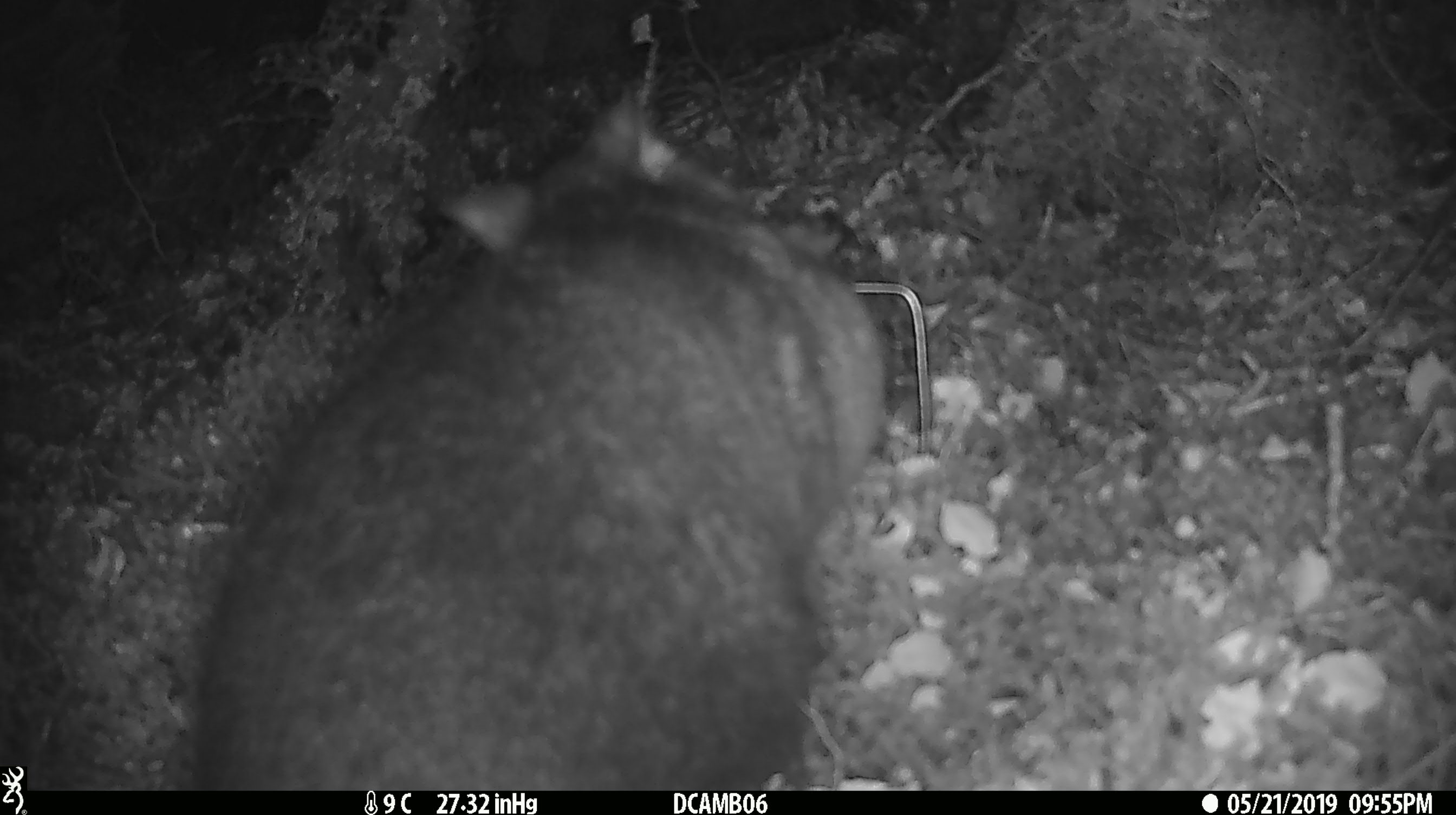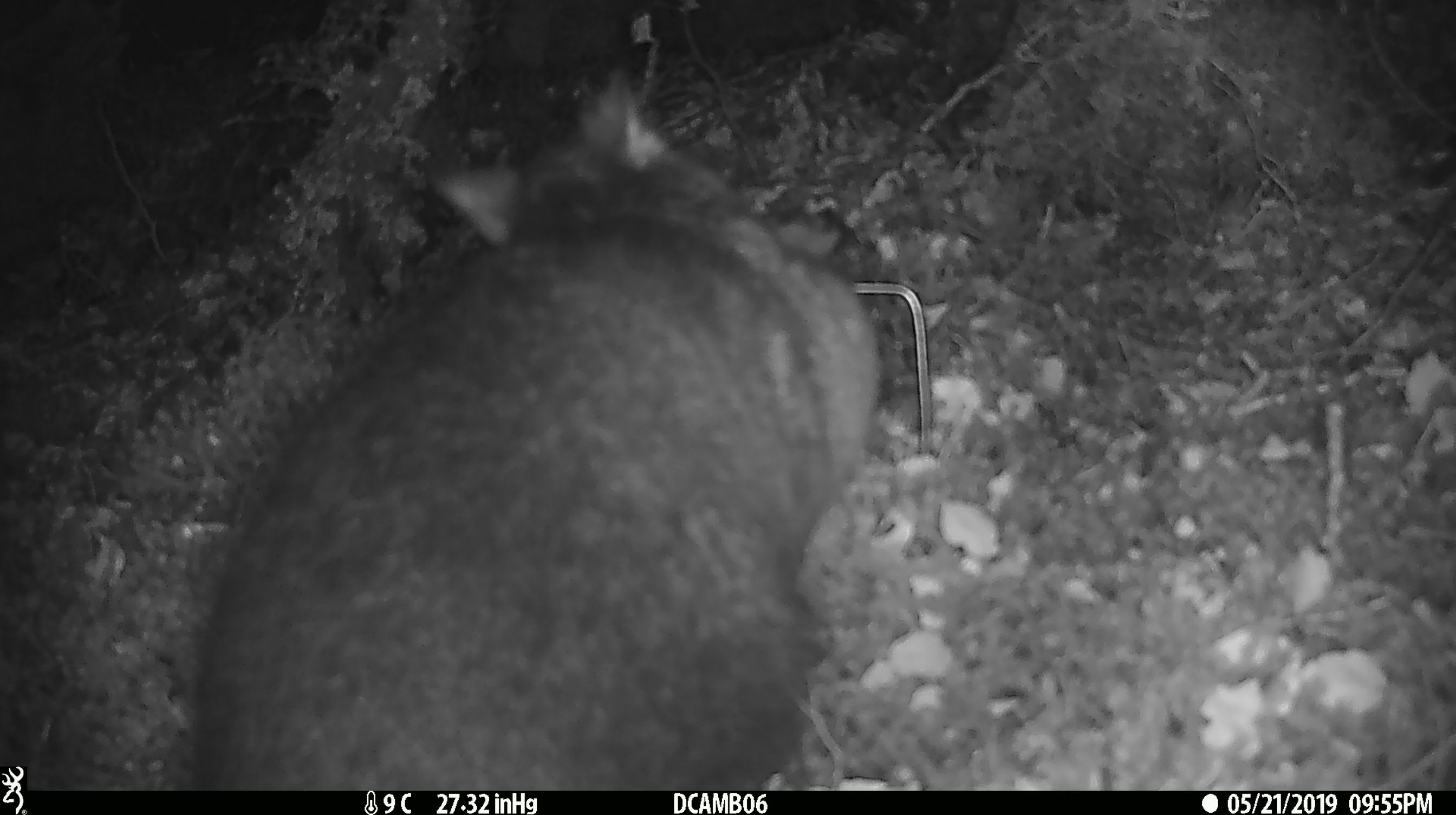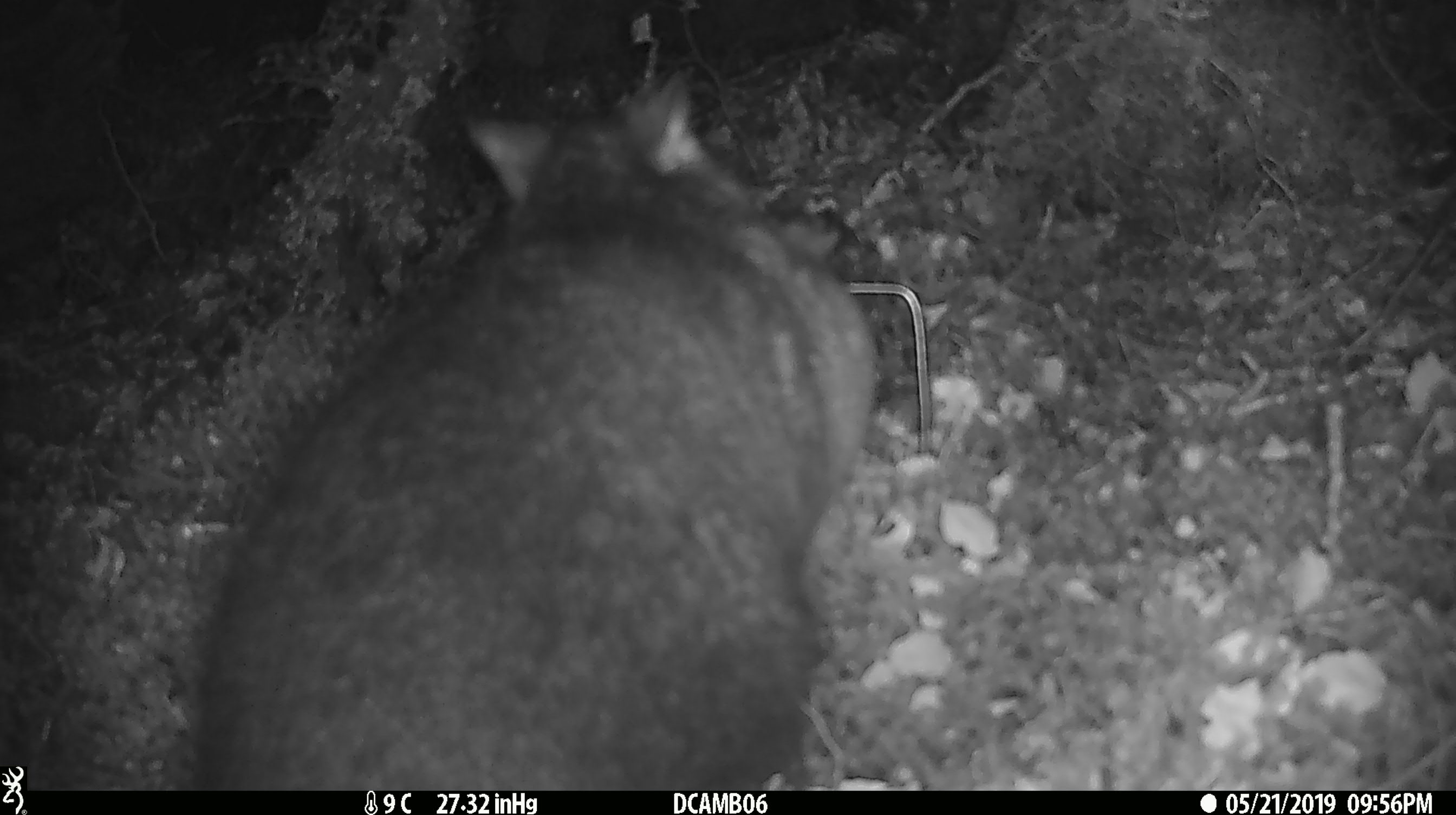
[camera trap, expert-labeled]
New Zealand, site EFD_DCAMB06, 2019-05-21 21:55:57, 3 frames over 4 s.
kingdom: Animalia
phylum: Chordata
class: Mammalia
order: Diprotodontia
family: Phalangeridae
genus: Trichosurus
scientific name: Trichosurus vulpecula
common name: common brushtail possum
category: possum